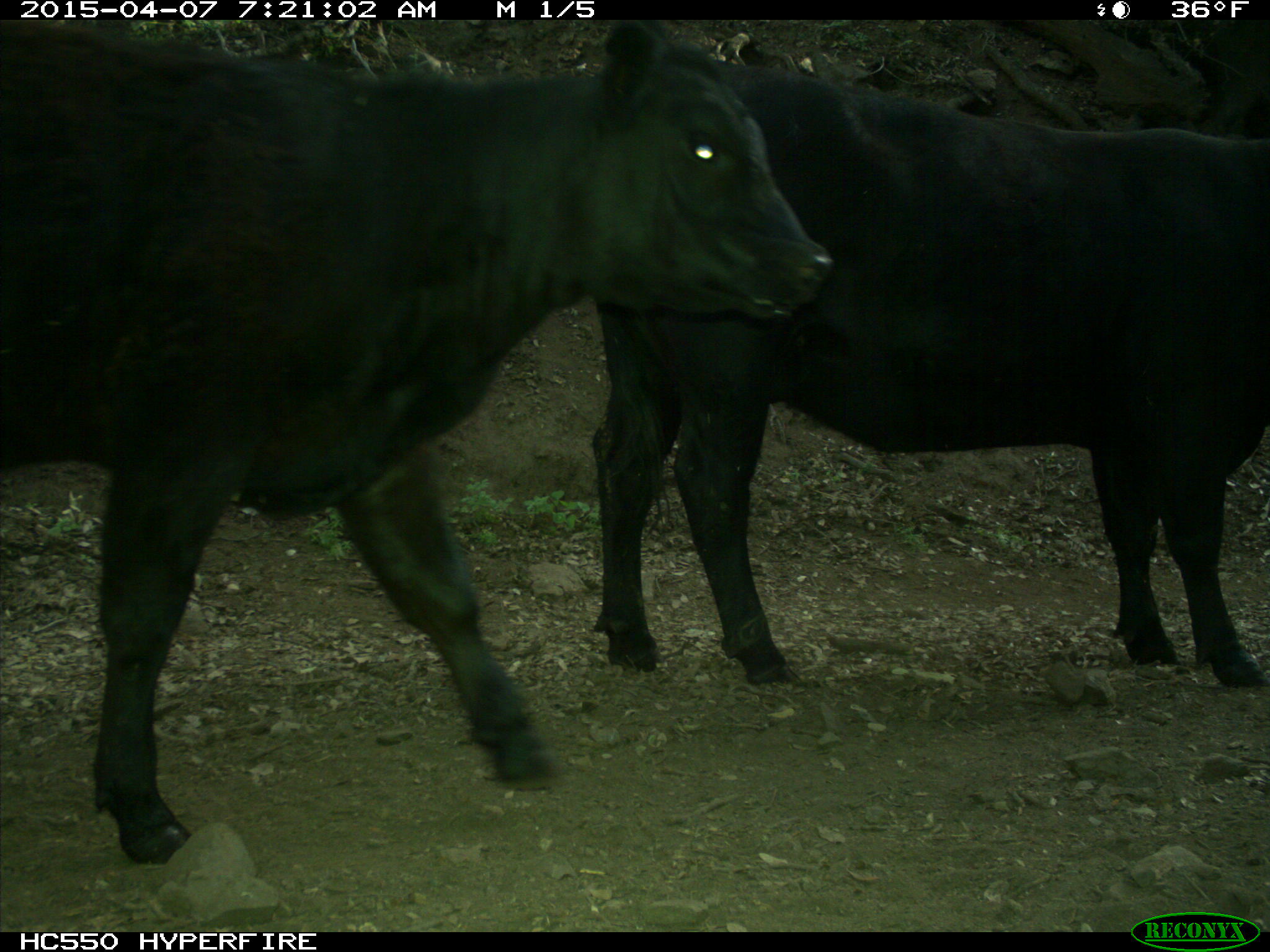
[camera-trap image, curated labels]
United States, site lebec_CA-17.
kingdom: Animalia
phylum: Chordata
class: Mammalia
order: Artiodactyla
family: Bovidae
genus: Bos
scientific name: Bos taurus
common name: domestic cow